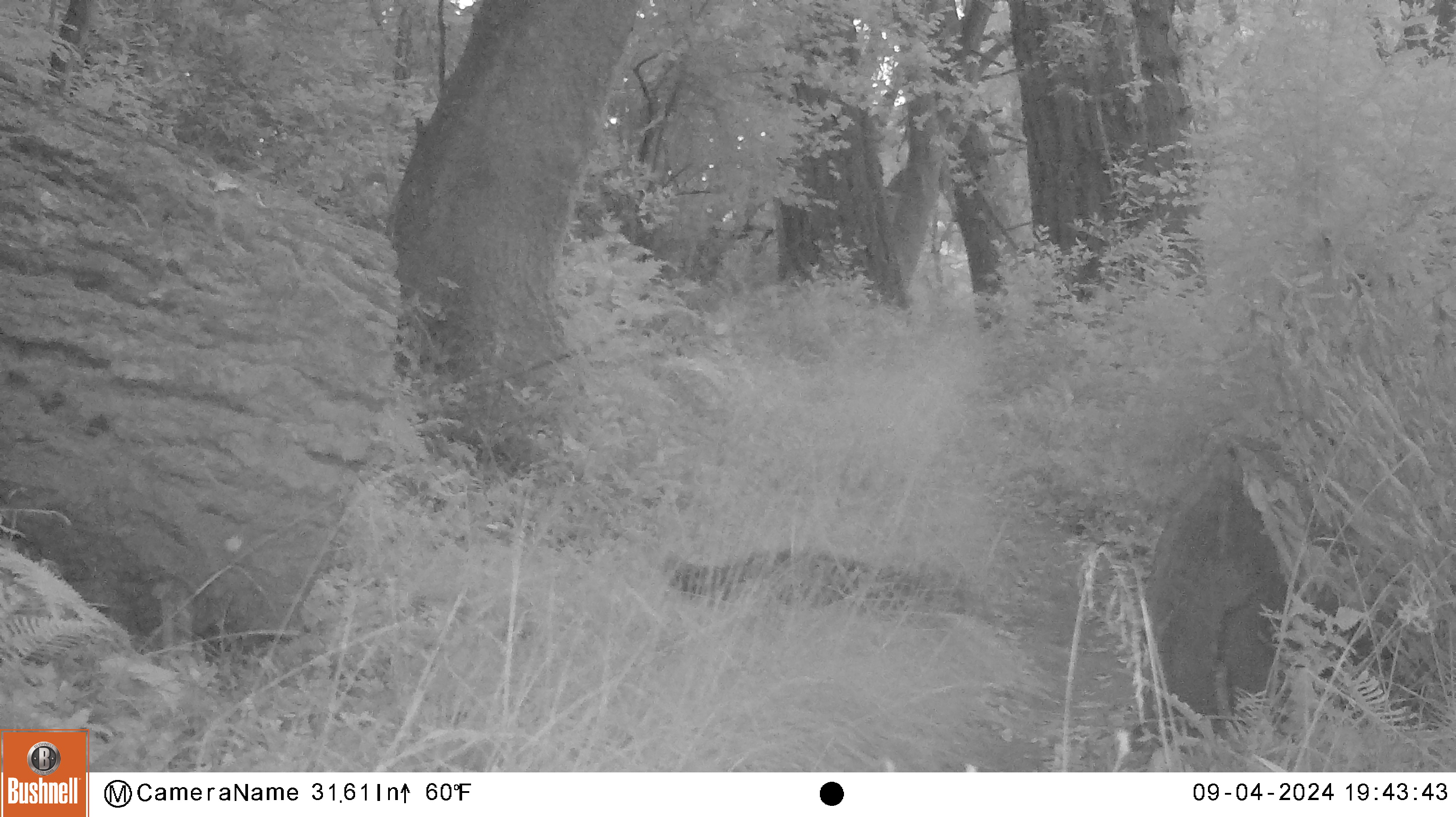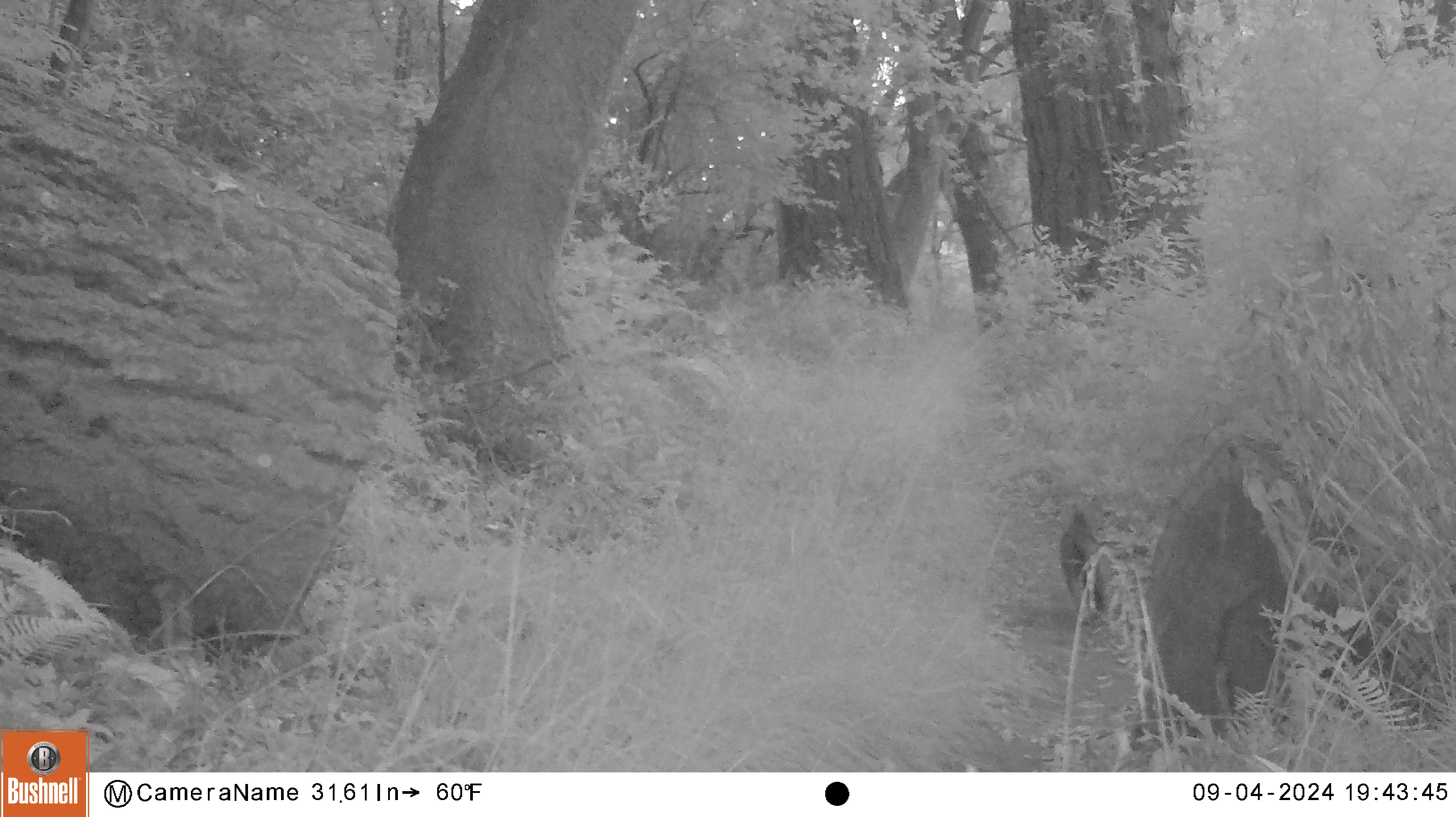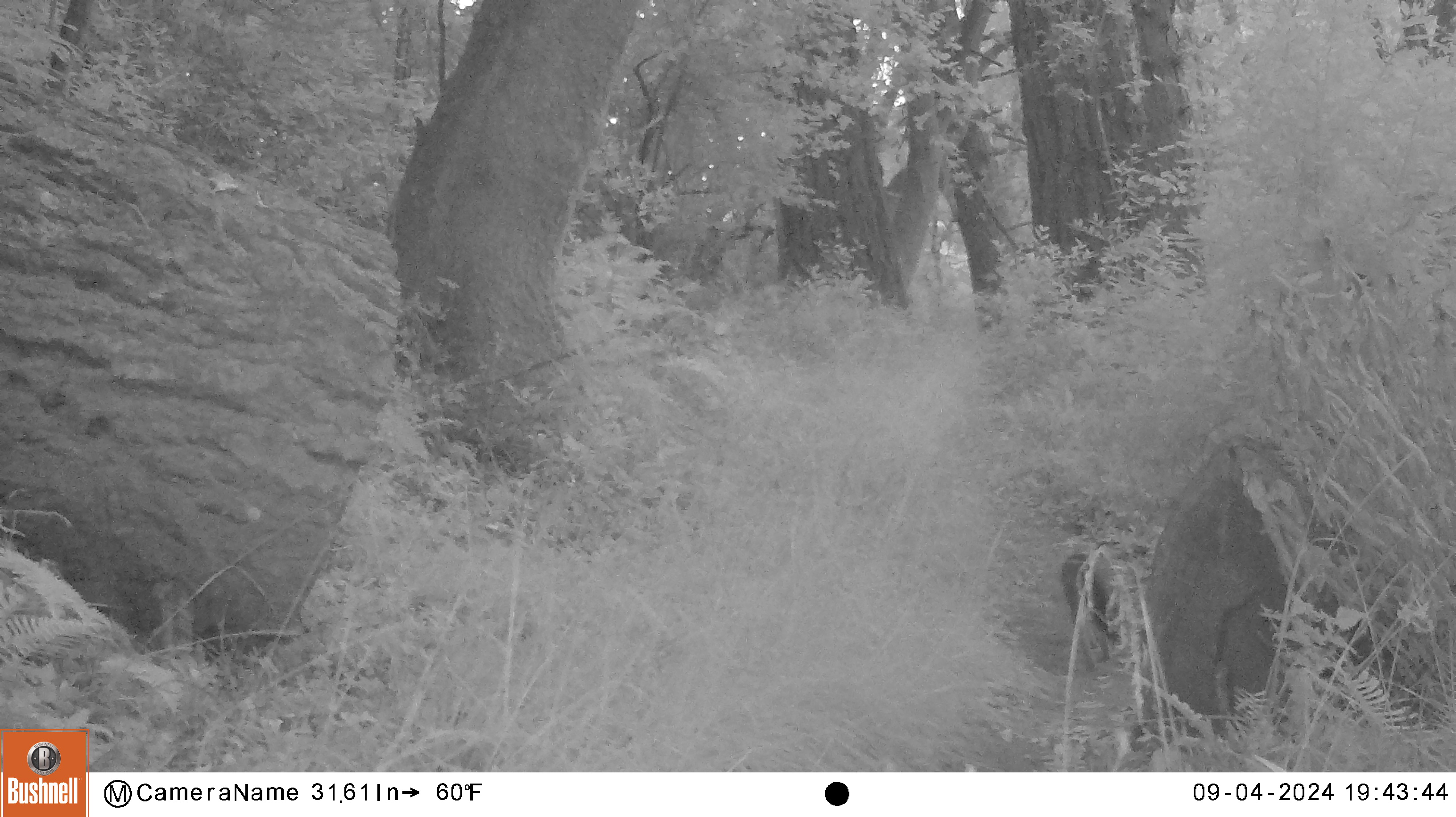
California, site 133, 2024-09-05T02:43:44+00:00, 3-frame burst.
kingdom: Animalia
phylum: Chordata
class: Mammalia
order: Carnivora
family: Canidae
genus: Urocyon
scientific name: Urocyon cinereoargenteus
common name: gray fox